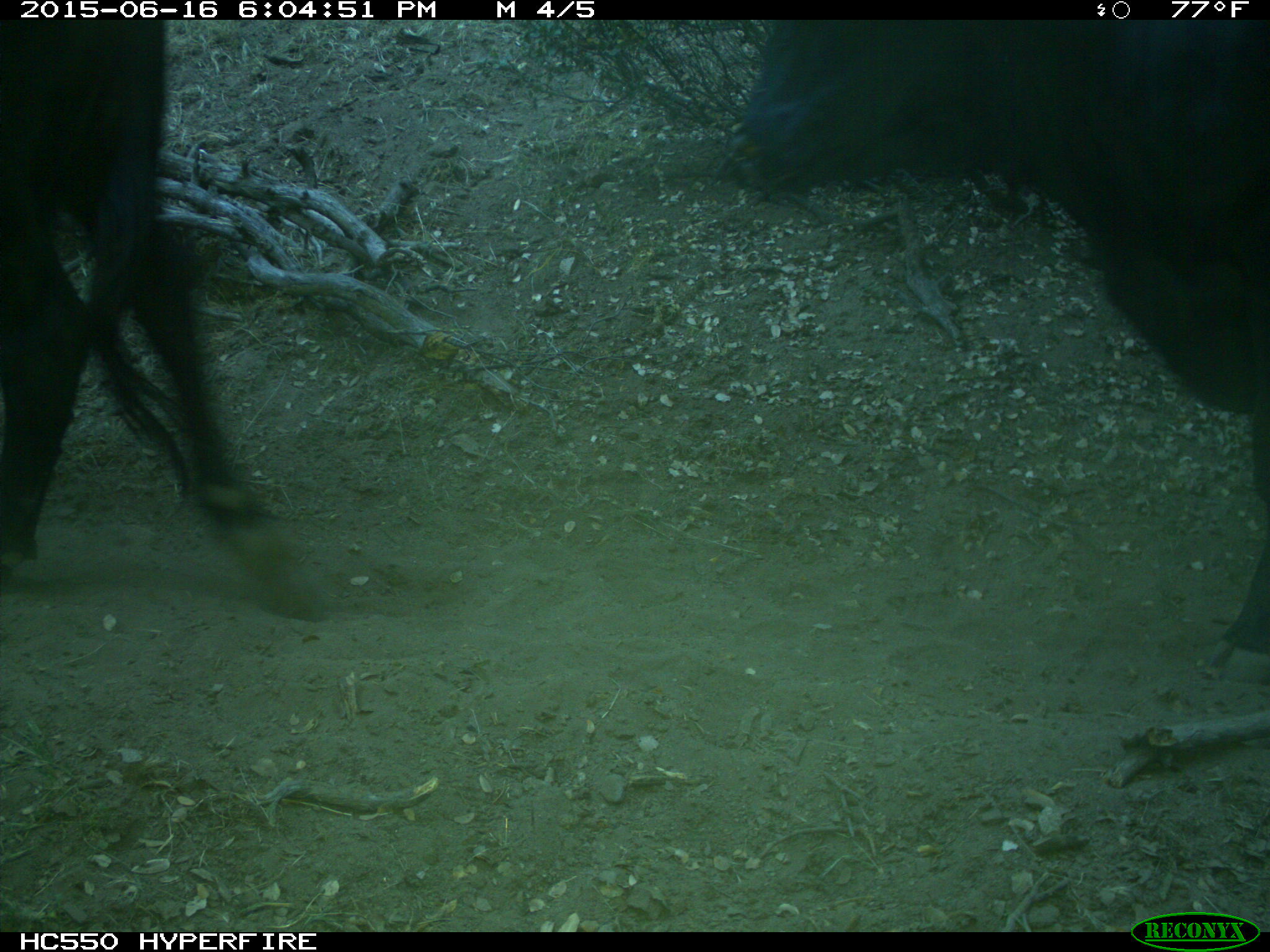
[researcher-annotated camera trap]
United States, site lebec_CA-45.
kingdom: Animalia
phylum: Chordata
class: Mammalia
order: Artiodactyla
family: Bovidae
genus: Bos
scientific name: Bos taurus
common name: domestic cow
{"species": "Bos taurus (domestic cow)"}